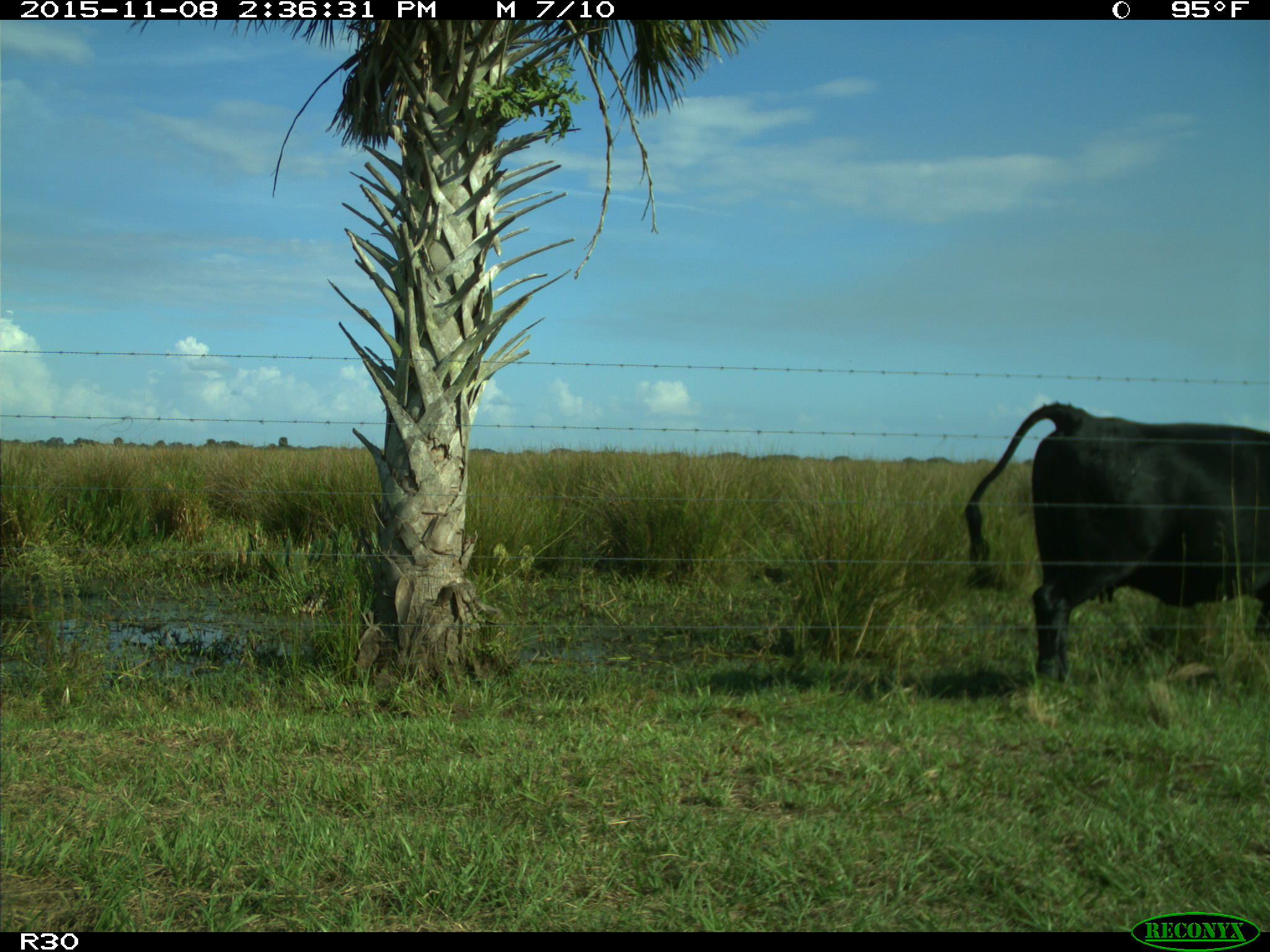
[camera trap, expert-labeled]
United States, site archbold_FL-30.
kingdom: Animalia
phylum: Chordata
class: Mammalia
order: Artiodactyla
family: Bovidae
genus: Bos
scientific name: Bos taurus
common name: domestic cow